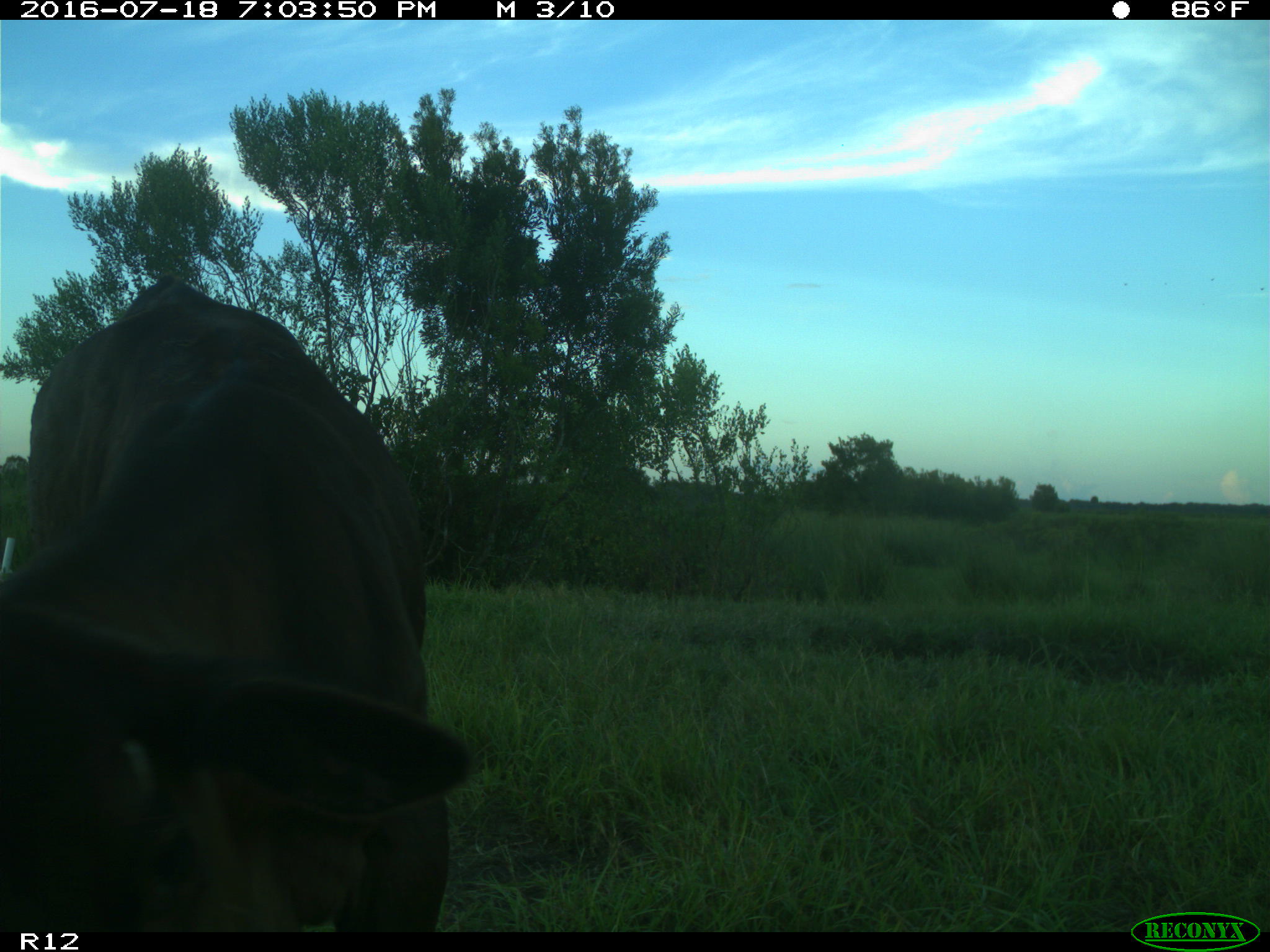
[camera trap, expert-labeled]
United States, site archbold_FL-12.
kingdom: Animalia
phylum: Chordata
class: Mammalia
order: Artiodactyla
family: Bovidae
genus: Bos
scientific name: Bos taurus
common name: domestic cow